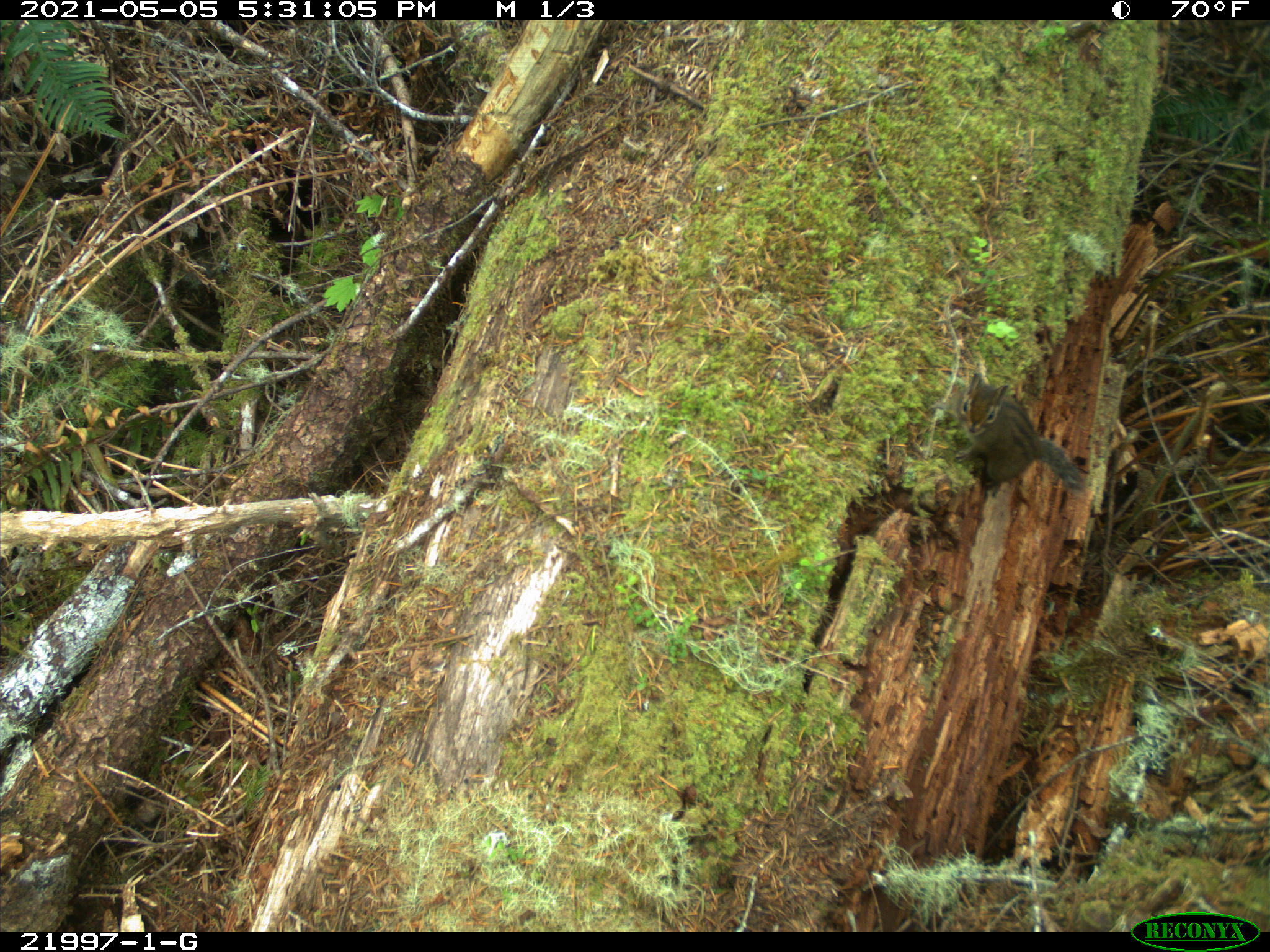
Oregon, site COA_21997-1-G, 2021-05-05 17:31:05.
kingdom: Animalia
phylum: Chordata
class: Mammalia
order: Rodentia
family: Sciuridae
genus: Neotamias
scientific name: Neotamias townsendii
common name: townsend's chipmunk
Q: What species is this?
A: Townsend's chipmunk (Neotamias townsendii).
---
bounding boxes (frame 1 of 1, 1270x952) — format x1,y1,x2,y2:
townsend's chipmunk: 931,348,1108,518